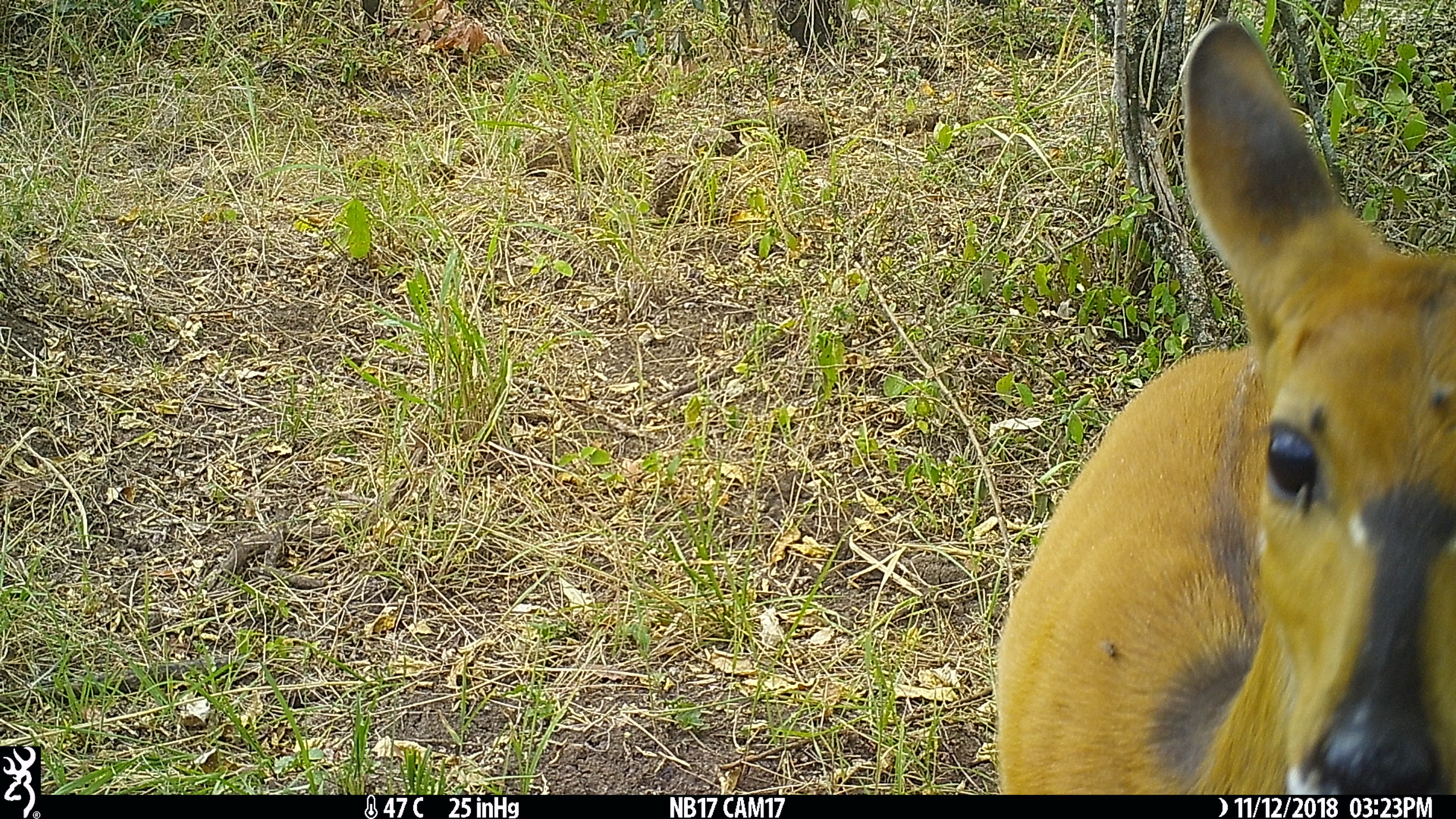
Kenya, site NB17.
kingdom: Animalia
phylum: Chordata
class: Mammalia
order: Artiodactyla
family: Bovidae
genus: Tragelaphus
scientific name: Tragelaphus scriptus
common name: bushbuck